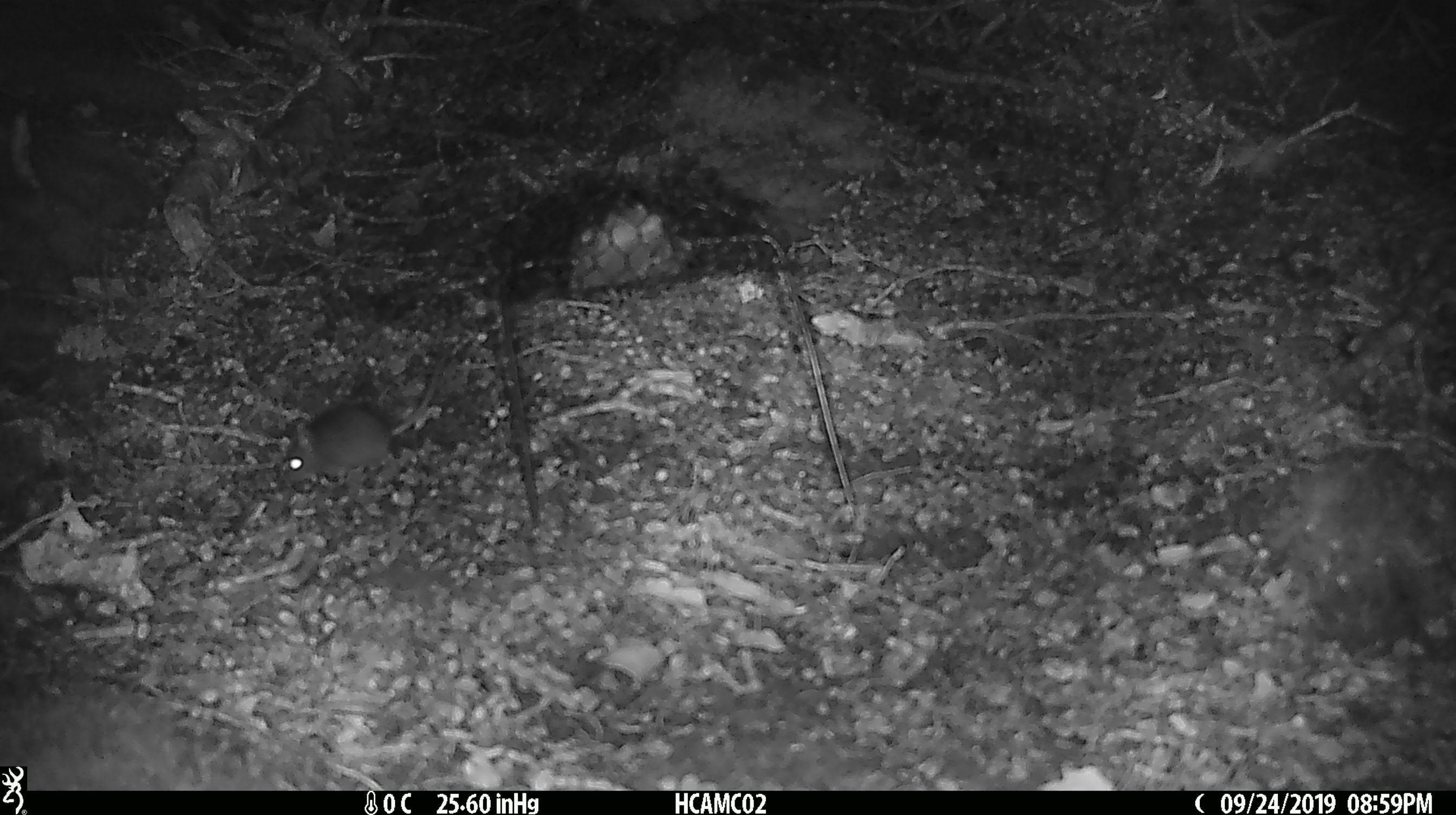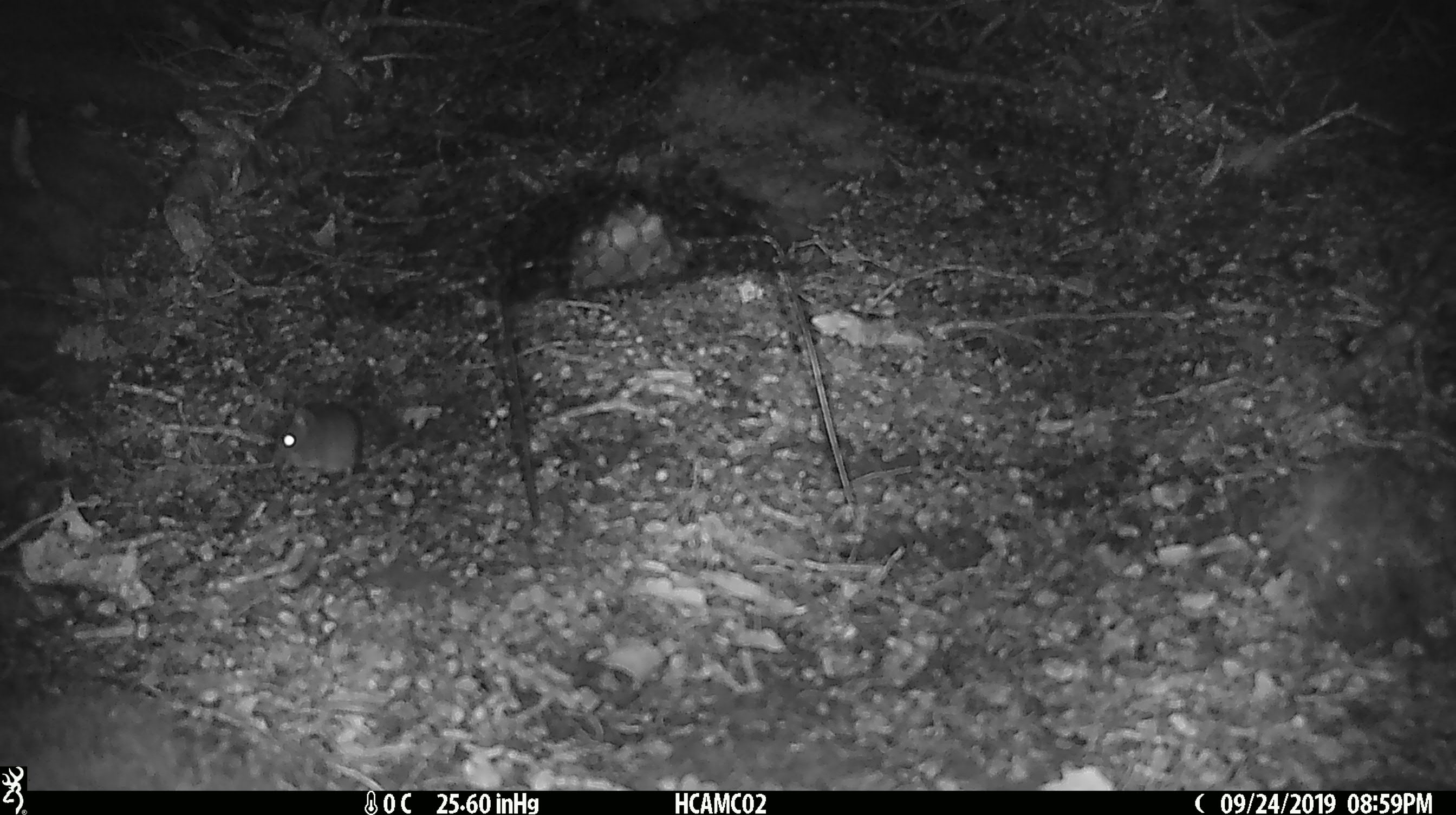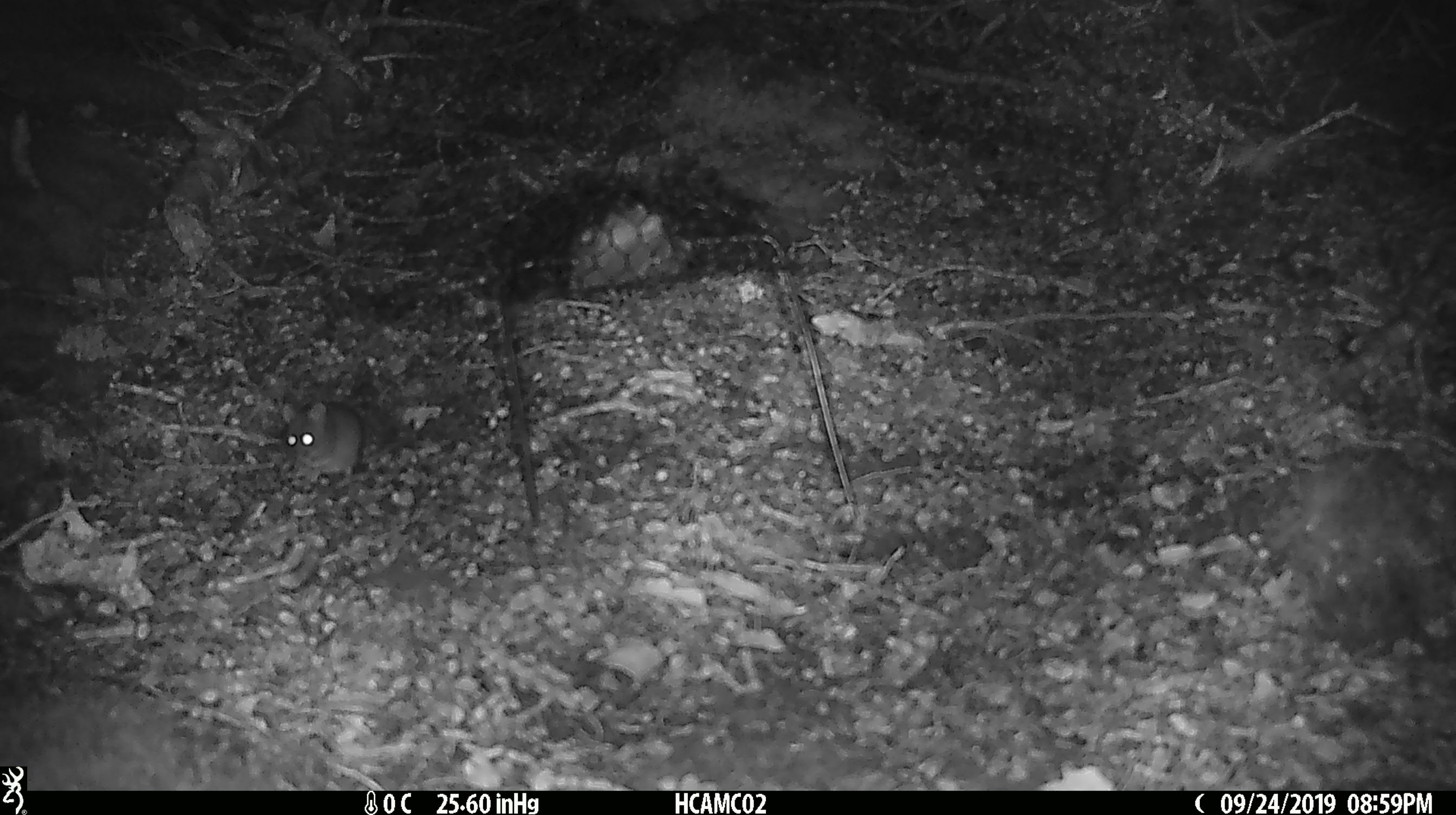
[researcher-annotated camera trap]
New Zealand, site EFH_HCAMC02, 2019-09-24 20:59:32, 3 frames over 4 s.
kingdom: Animalia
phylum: Chordata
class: Mammalia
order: Rodentia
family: Muridae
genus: Mus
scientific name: Mus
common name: mouse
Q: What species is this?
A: Mouse (Mus).